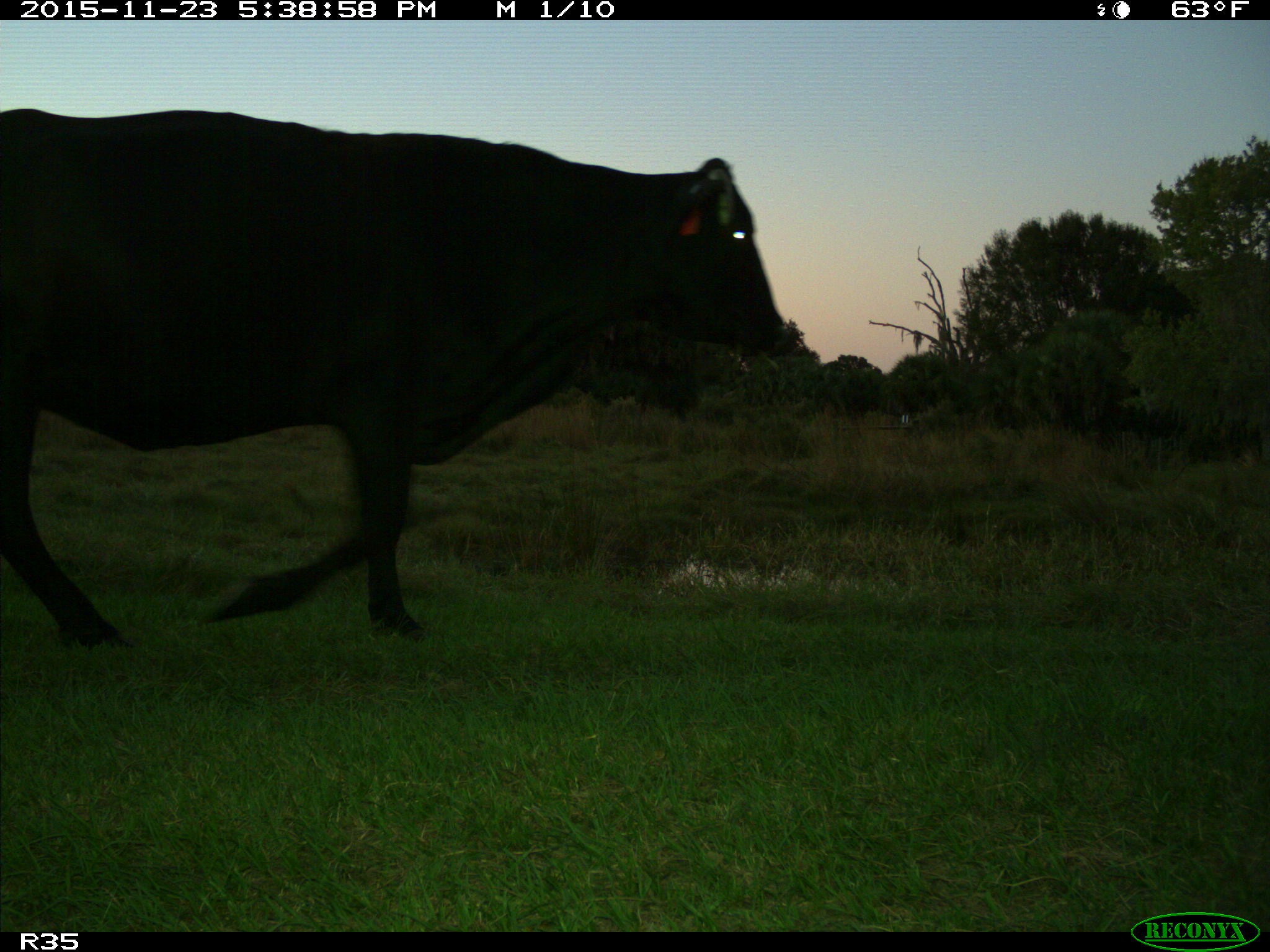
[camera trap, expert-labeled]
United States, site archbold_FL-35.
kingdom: Animalia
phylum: Chordata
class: Mammalia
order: Artiodactyla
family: Bovidae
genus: Bos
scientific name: Bos taurus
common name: domestic cow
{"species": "Bos taurus (domestic cow)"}